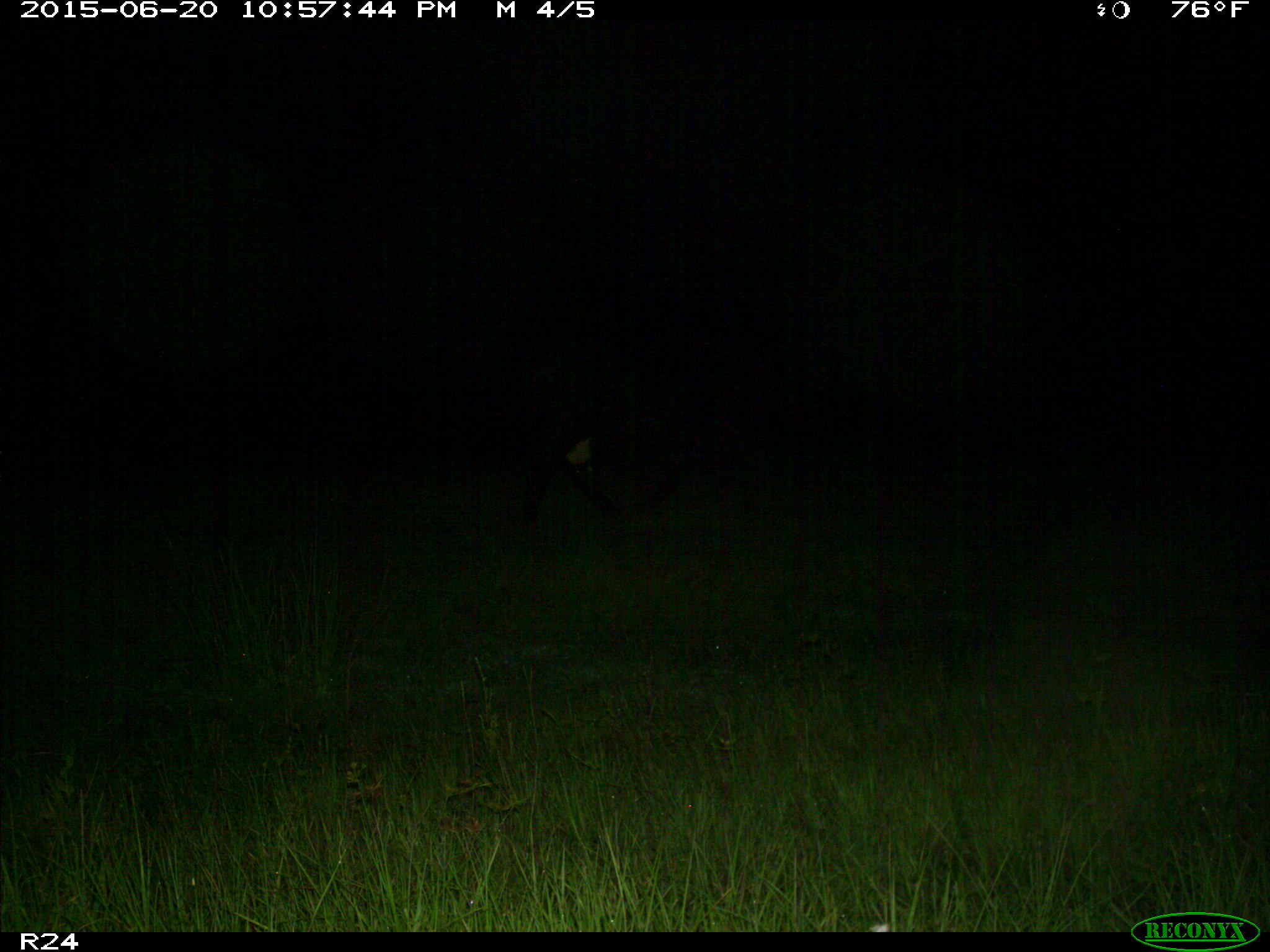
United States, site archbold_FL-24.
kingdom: Animalia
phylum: Chordata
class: Mammalia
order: Artiodactyla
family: Bovidae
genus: Bos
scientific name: Bos taurus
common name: domestic cow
Bos taurus (domestic cow).